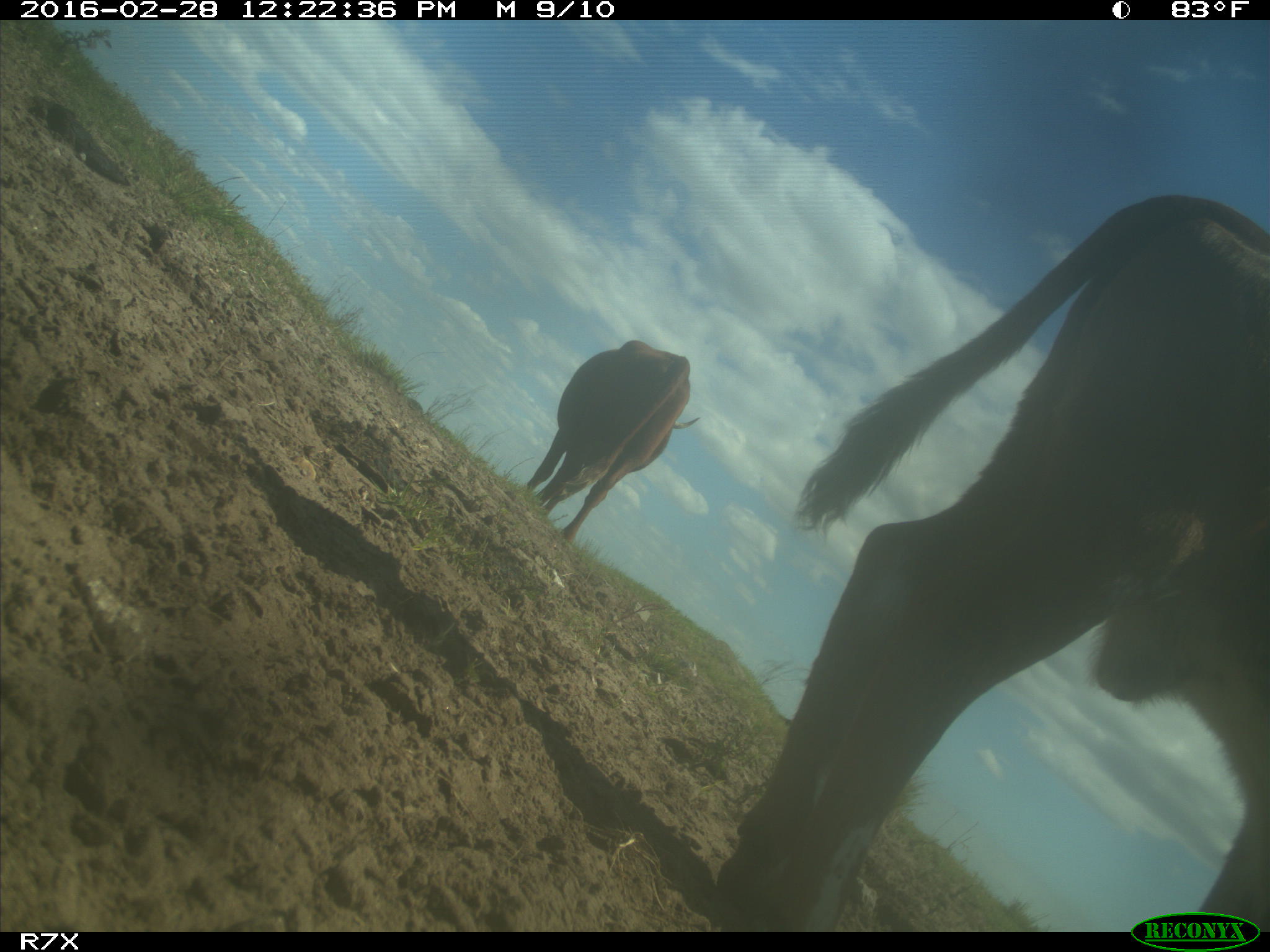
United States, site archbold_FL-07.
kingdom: Animalia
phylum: Chordata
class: Mammalia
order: Artiodactyla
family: Bovidae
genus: Bos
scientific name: Bos taurus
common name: domestic cow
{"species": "Bos taurus (domestic cow)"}